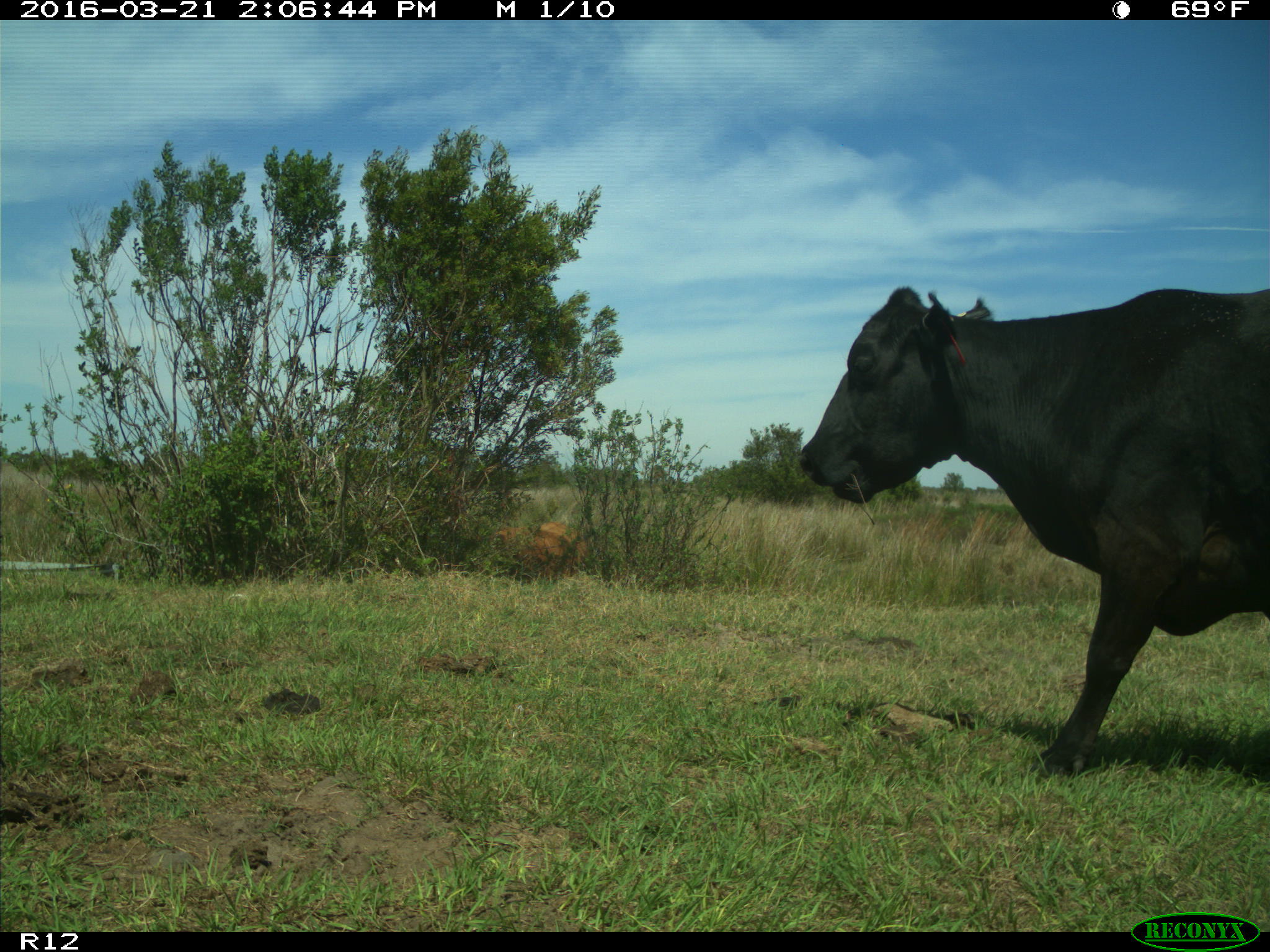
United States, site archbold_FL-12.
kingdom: Animalia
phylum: Chordata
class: Mammalia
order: Artiodactyla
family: Bovidae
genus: Bos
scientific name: Bos taurus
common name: domestic cow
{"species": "Bos taurus (domestic cow)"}